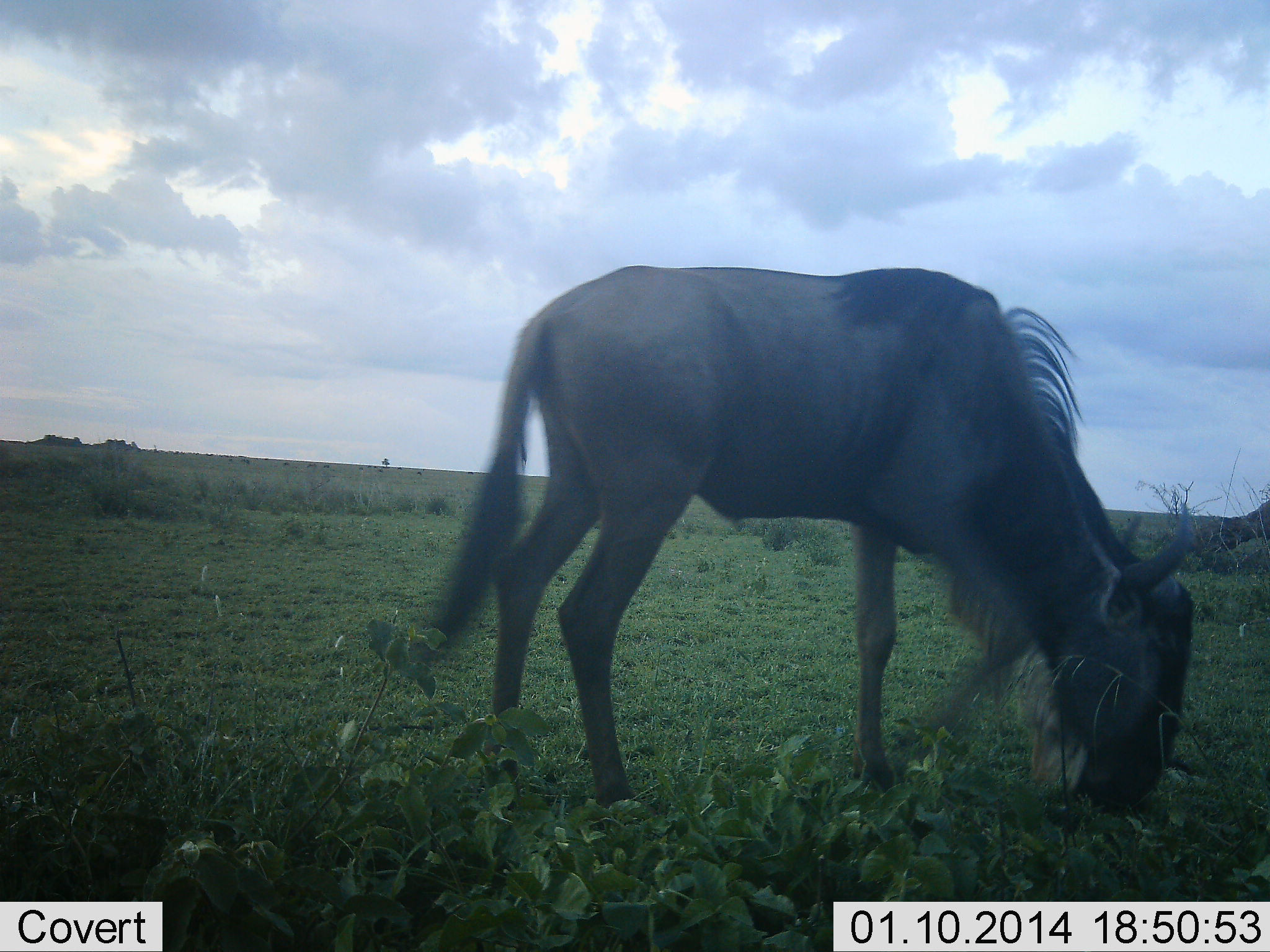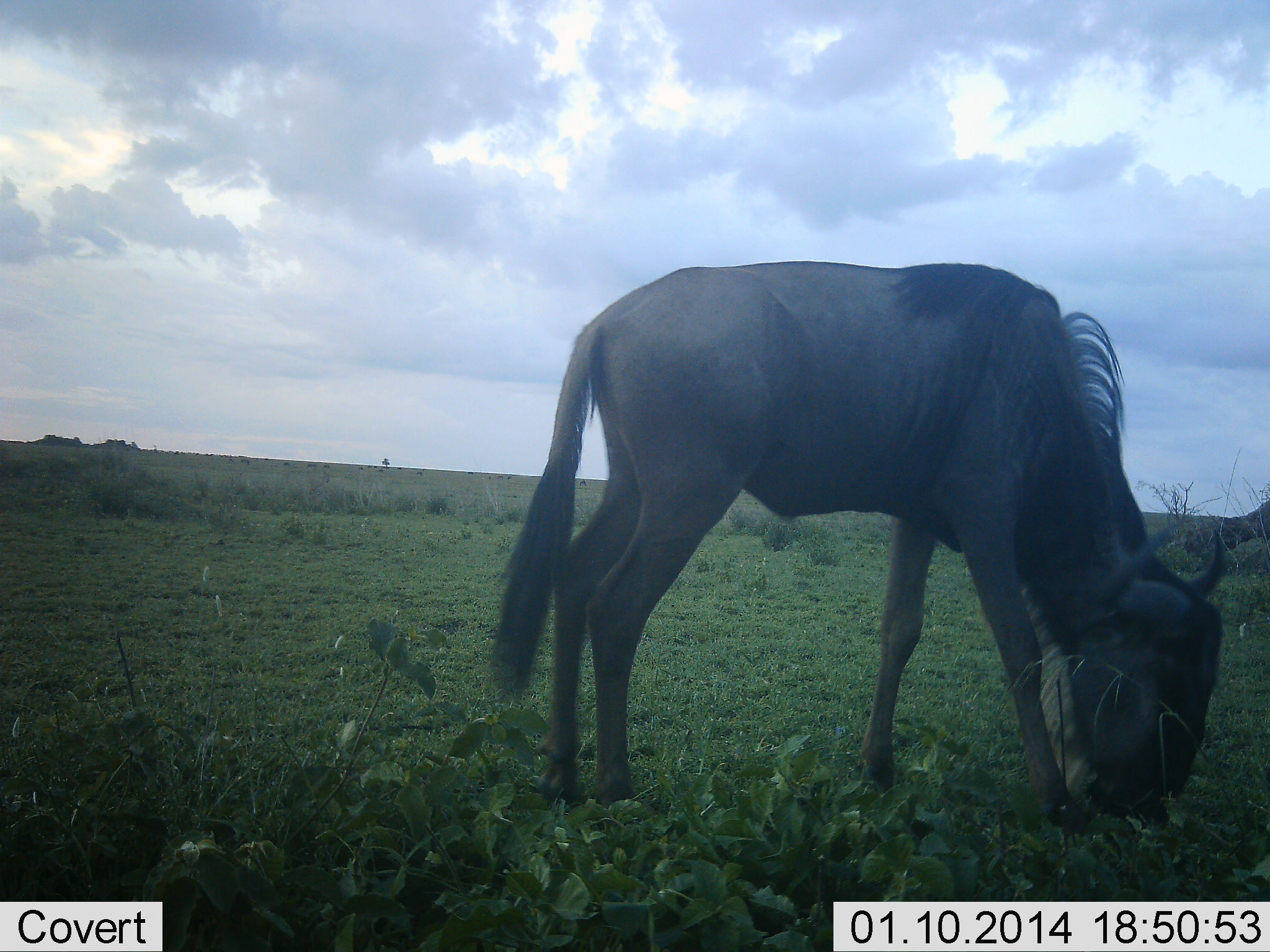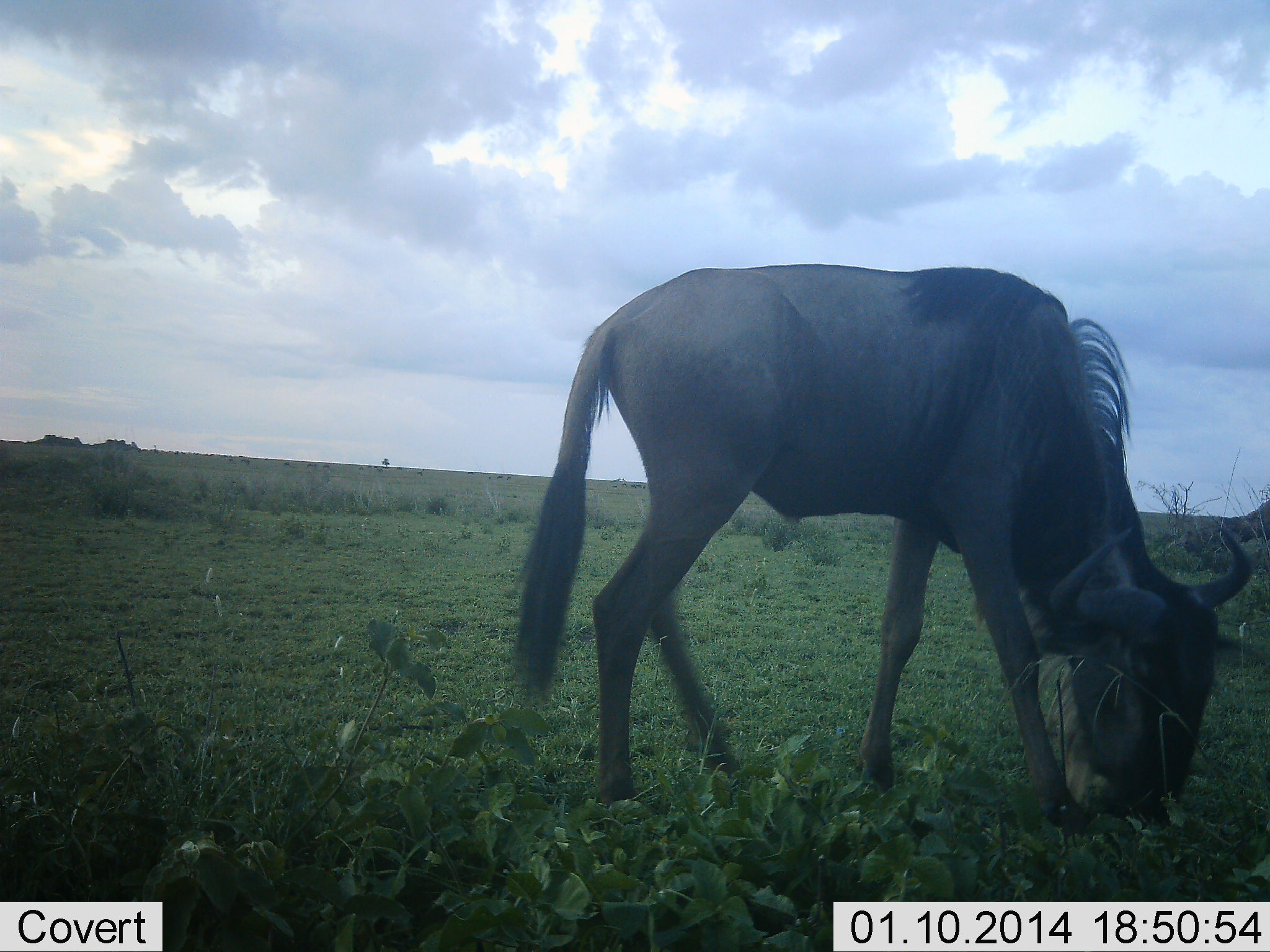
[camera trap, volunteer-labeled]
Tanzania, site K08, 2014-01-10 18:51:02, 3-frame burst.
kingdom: Animalia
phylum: Chordata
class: Mammalia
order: Artiodactyla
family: Bovidae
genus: Connochaetes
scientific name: Connochaetes taurinus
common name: blue wildebeest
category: wildebeest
Wildebeest (blue wildebeest) (Connochaetes taurinus), count 1. Behavior (volunteer vote fractions): standing 15%, resting 0%, moving 3%, interacting 0%. Young present (vote fraction): 3%. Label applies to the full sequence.